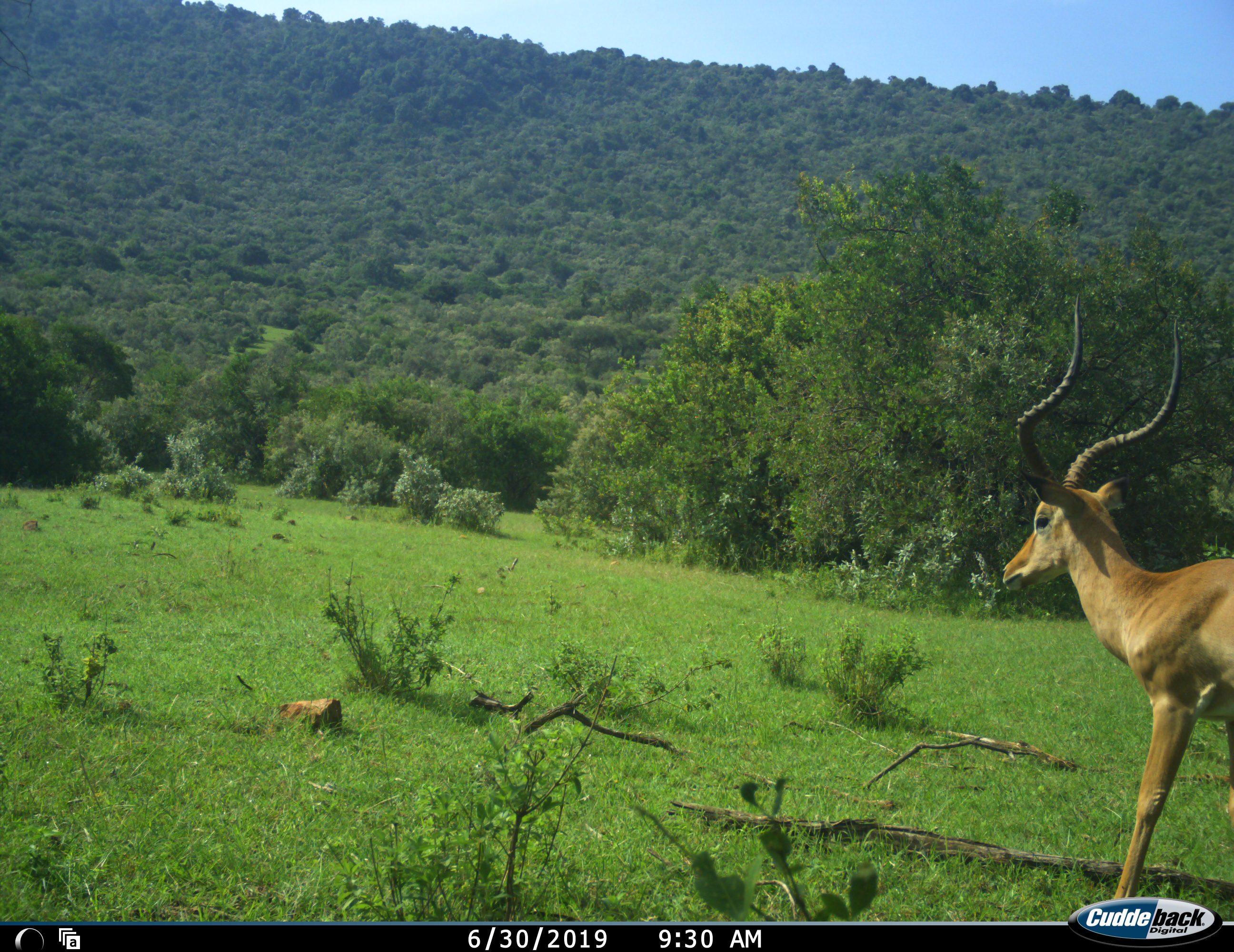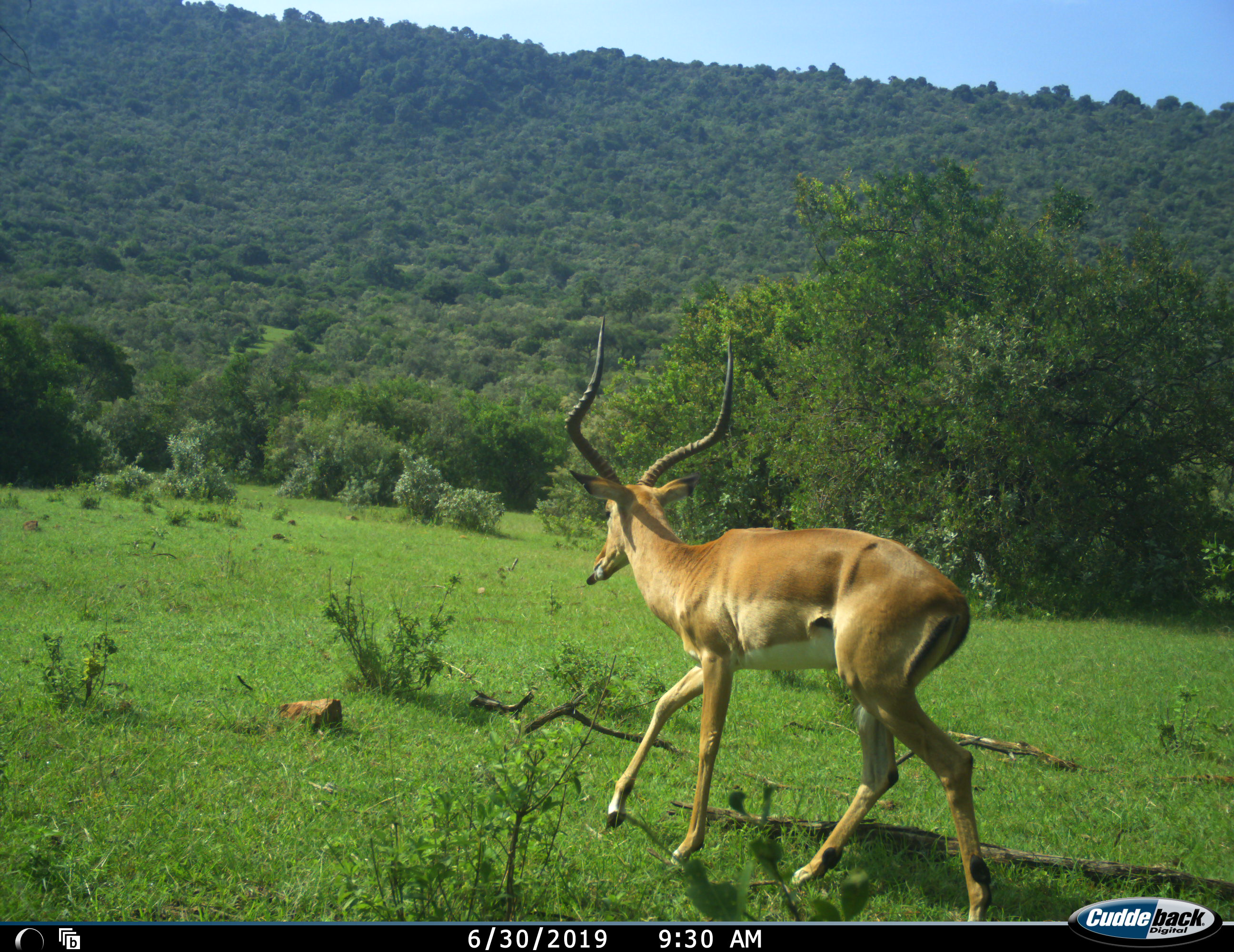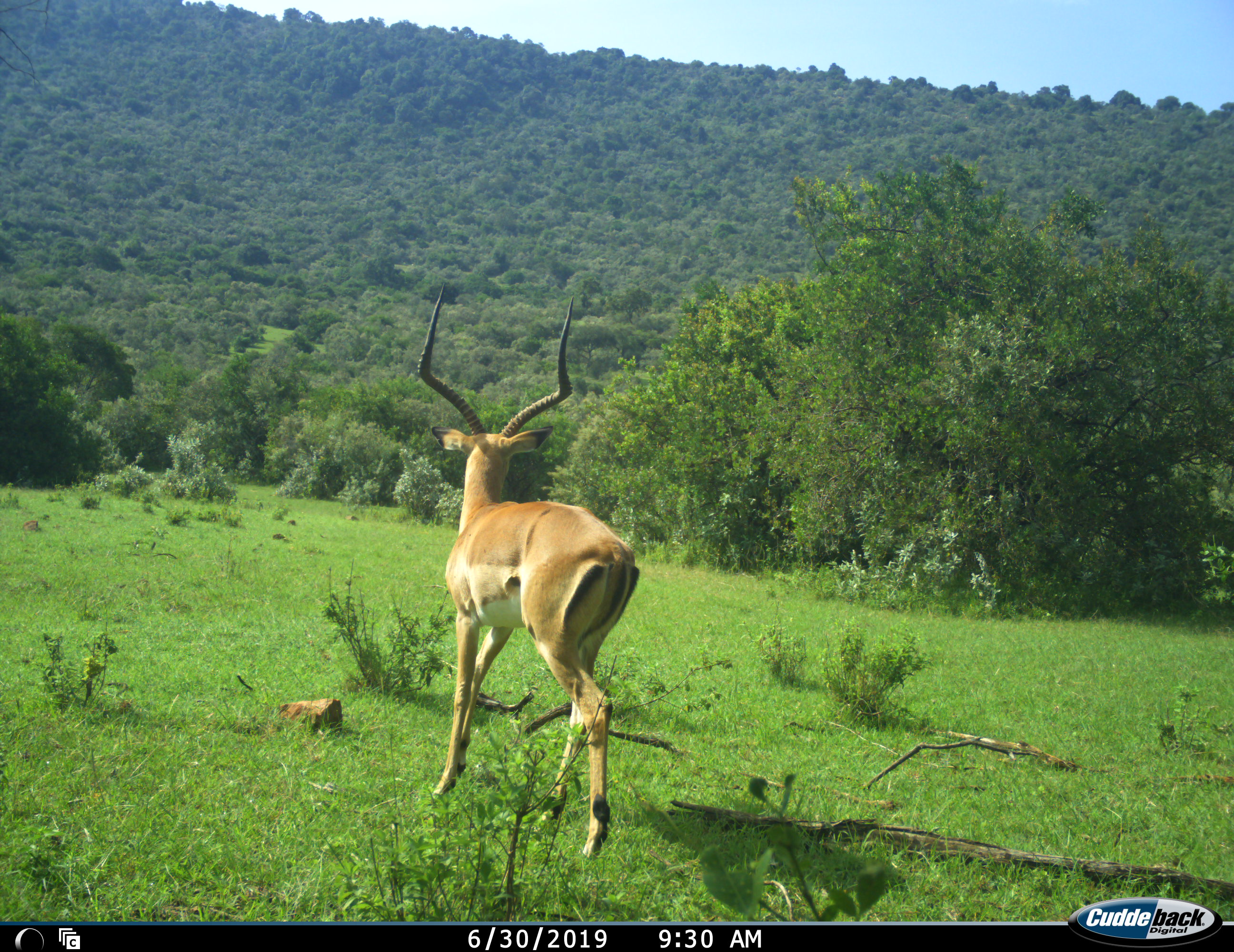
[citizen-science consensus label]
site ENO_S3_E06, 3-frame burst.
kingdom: Animalia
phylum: Chordata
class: Mammalia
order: Artiodactyla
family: Bovidae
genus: Aepyceros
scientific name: Aepyceros melampus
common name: impala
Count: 1.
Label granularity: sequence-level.